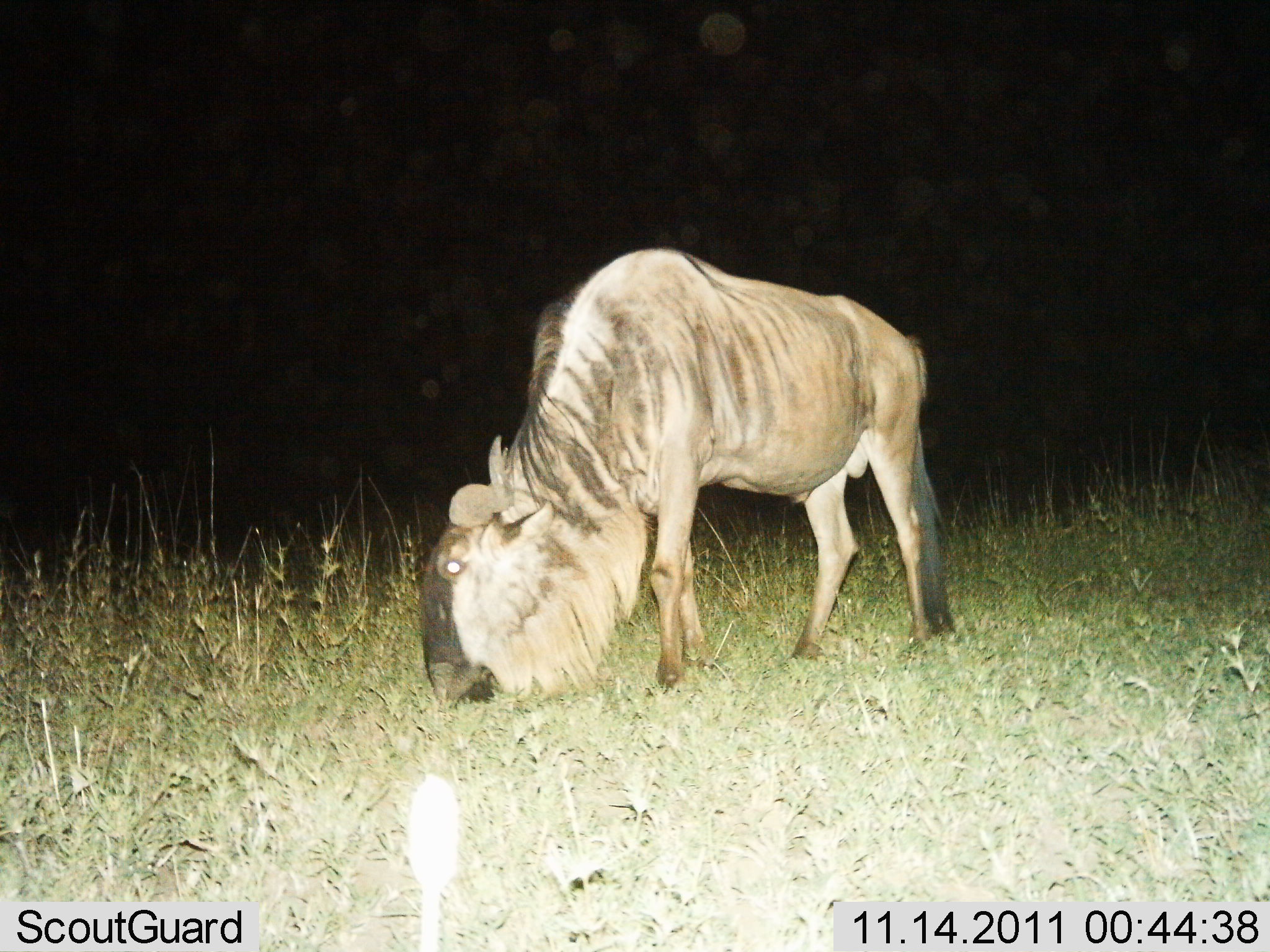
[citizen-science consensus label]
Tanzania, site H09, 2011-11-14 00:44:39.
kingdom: Animalia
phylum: Chordata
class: Mammalia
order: Artiodactyla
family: Bovidae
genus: Connochaetes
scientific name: Connochaetes taurinus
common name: blue wildebeest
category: wildebeest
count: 1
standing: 10%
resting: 0%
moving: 0%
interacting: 0%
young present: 0%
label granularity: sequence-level